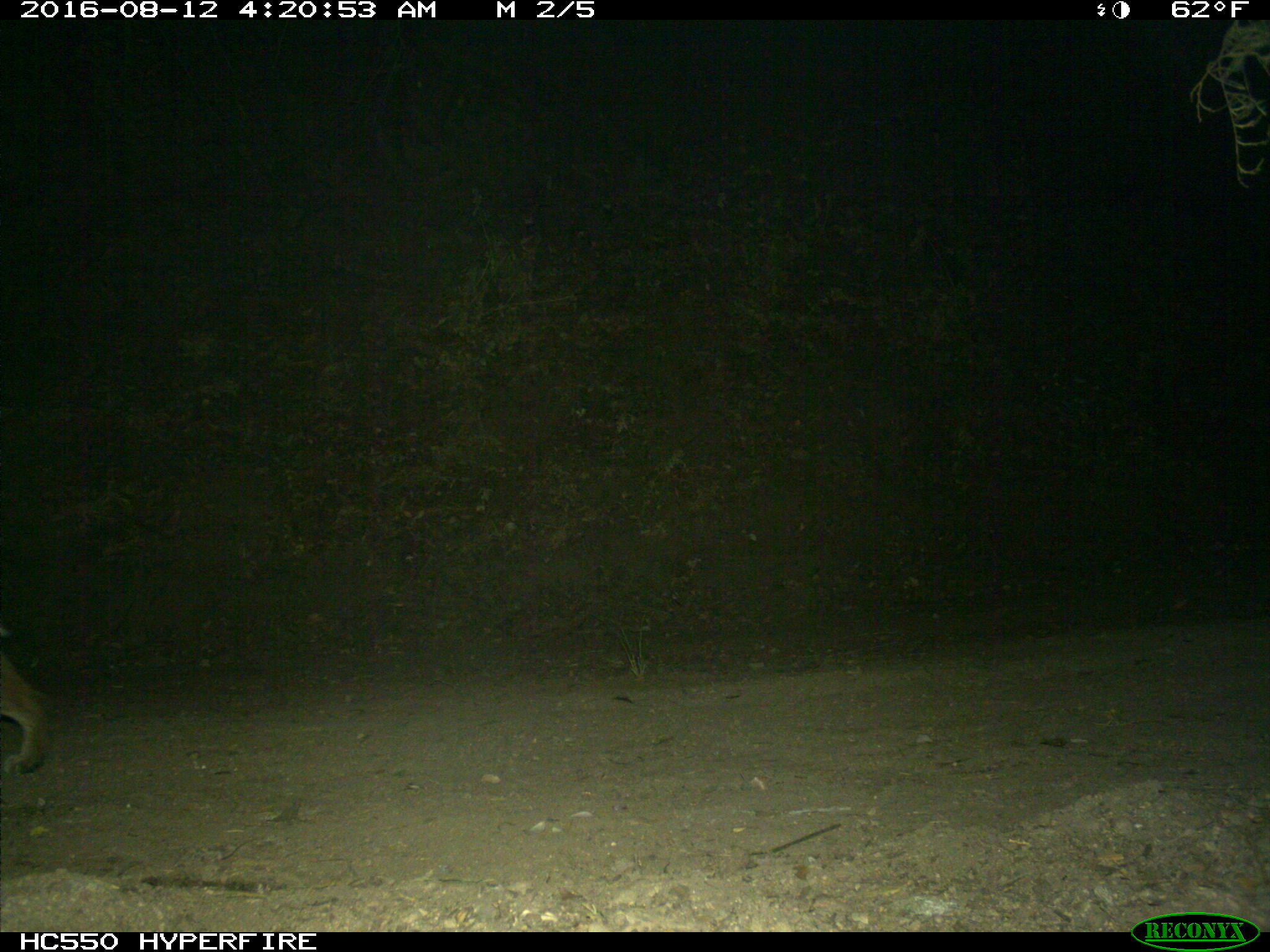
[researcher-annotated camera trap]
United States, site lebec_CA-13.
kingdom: Animalia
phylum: Chordata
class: Mammalia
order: Carnivora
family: Felidae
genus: Lynx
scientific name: Lynx rufus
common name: bobcat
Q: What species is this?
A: Lynx rufus (bobcat).